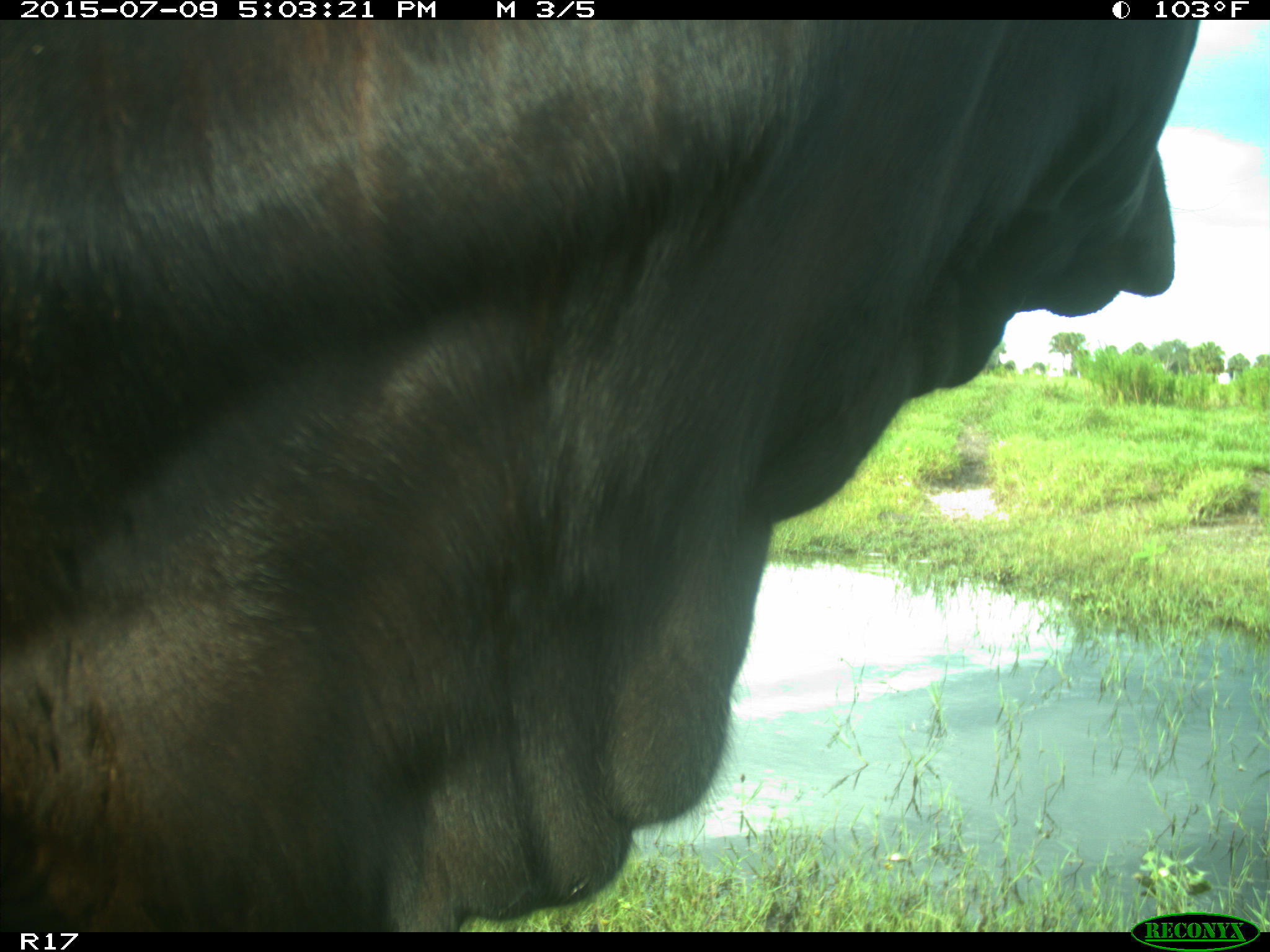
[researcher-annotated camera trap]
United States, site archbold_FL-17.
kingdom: Animalia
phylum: Chordata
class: Mammalia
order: Artiodactyla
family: Bovidae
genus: Bos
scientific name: Bos taurus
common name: domestic cow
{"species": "Bos taurus (domestic cow)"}